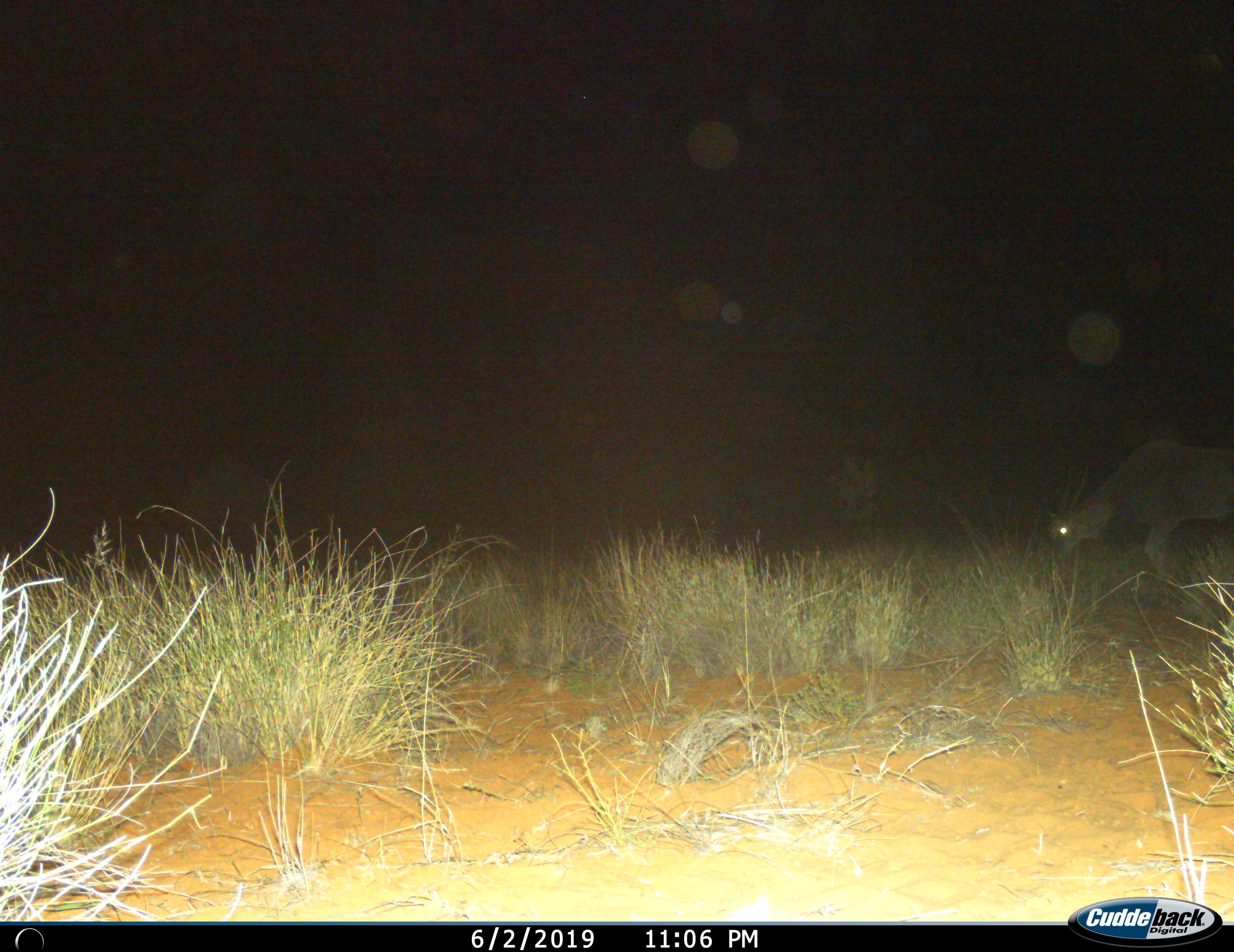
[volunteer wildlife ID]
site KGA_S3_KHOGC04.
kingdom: Animalia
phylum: Chordata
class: Mammalia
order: Artiodactyla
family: Bovidae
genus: Tragelaphus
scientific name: Tragelaphus oryx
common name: eland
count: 1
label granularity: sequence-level